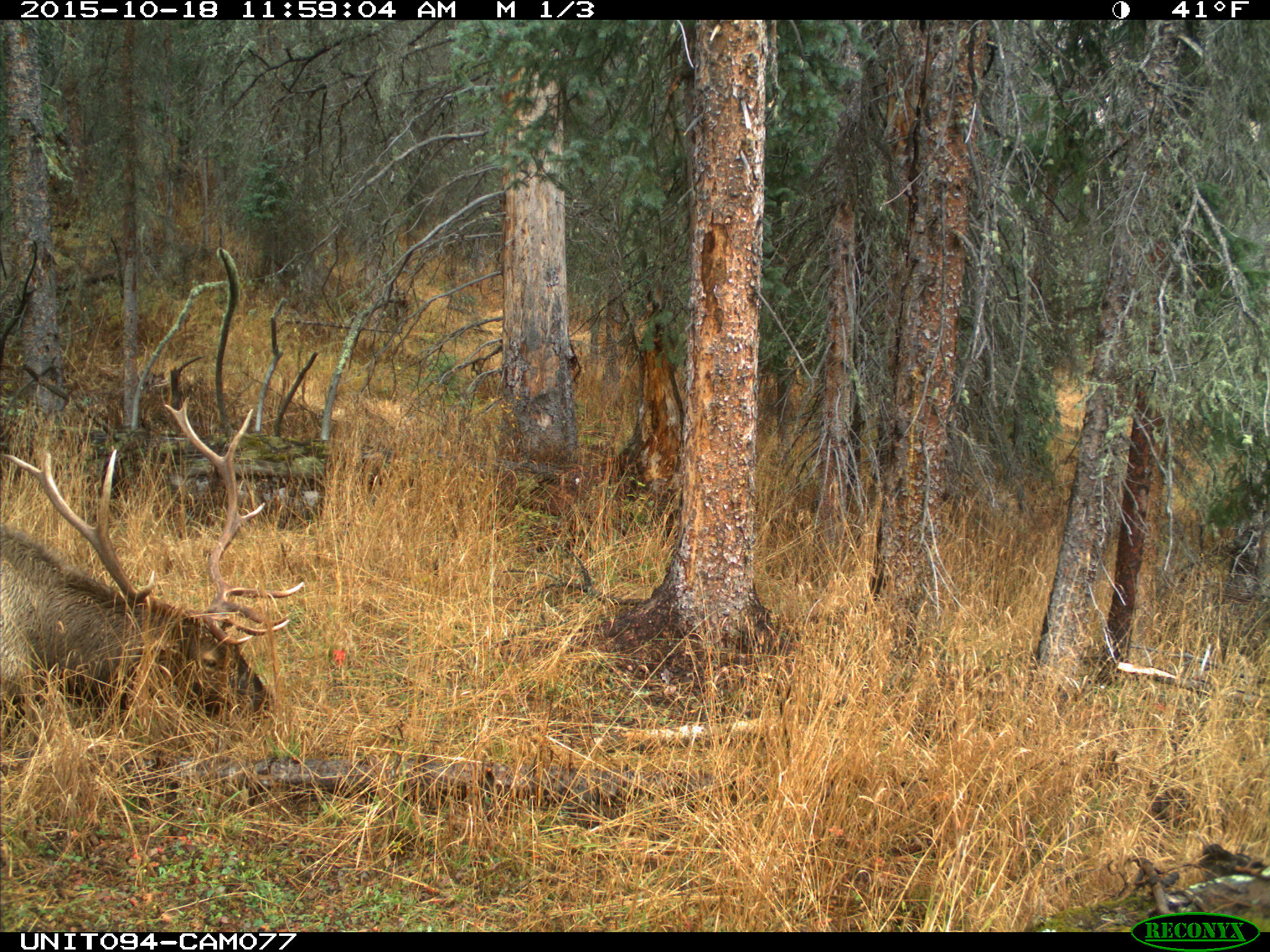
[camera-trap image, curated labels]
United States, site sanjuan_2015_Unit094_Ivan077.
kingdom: Animalia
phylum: Chordata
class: Mammalia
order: Artiodactyla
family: Cervidae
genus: Cervus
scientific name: Cervus elaphus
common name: red deer